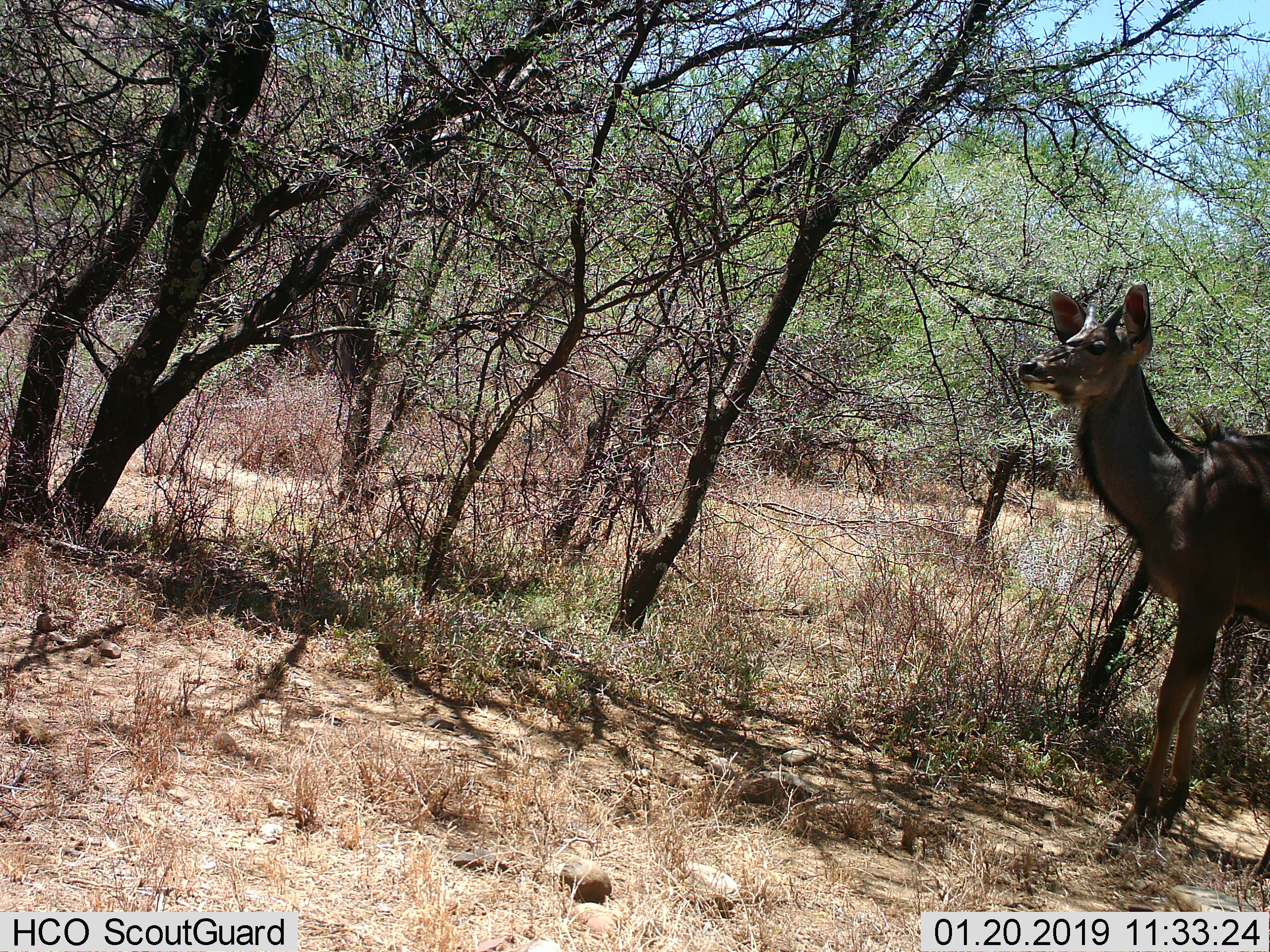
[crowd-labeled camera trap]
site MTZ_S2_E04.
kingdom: Animalia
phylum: Chordata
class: Mammalia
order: Artiodactyla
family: Bovidae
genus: Tragelaphus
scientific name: Tragelaphus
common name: kudu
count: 1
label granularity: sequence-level